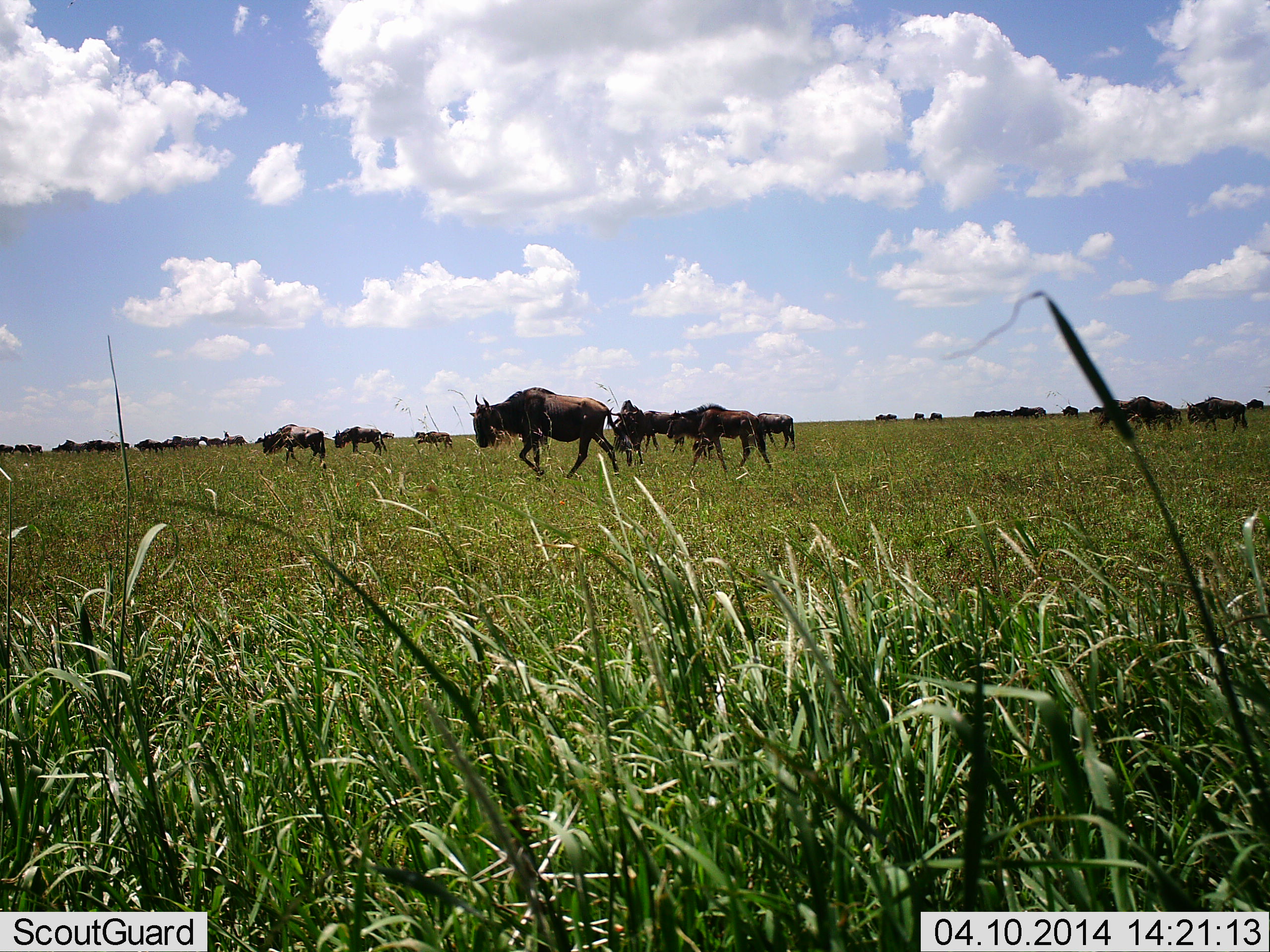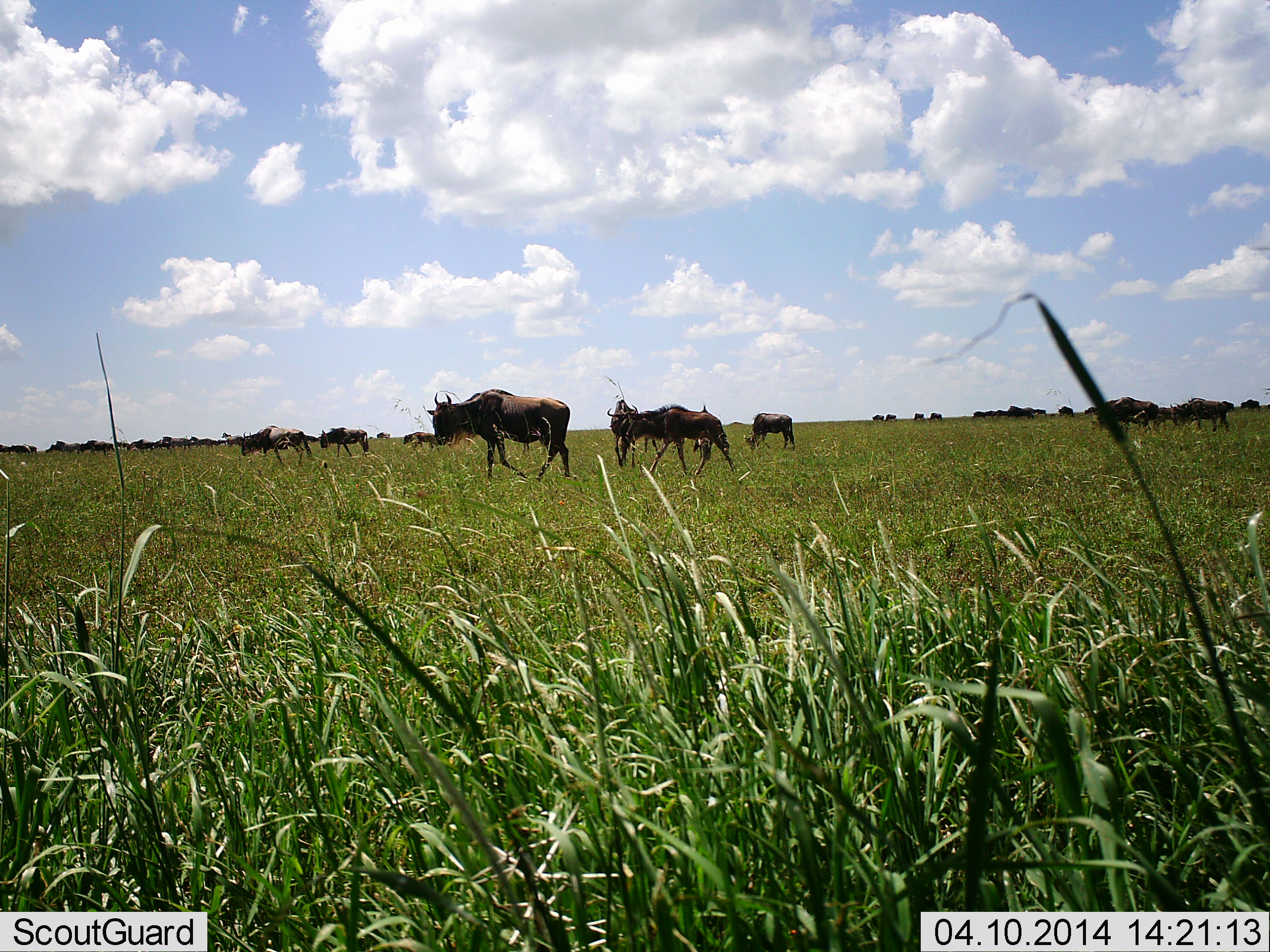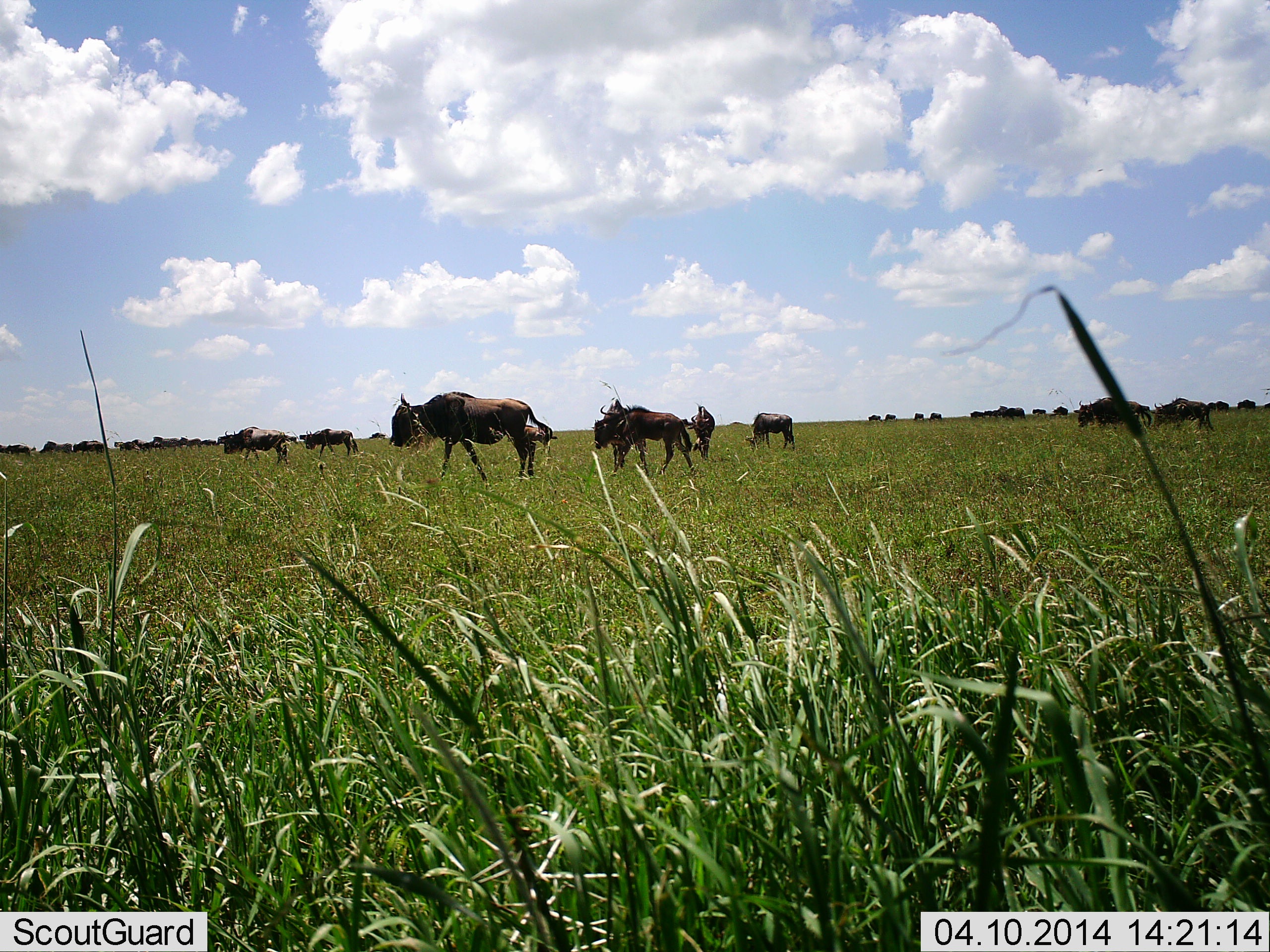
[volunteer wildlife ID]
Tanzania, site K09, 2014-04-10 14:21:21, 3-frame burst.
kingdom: Animalia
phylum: Chordata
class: Mammalia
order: Artiodactyla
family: Bovidae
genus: Connochaetes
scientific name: Connochaetes taurinus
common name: blue wildebeest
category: wildebeest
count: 11-50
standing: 20%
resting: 0%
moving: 100%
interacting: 0%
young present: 20%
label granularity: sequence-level